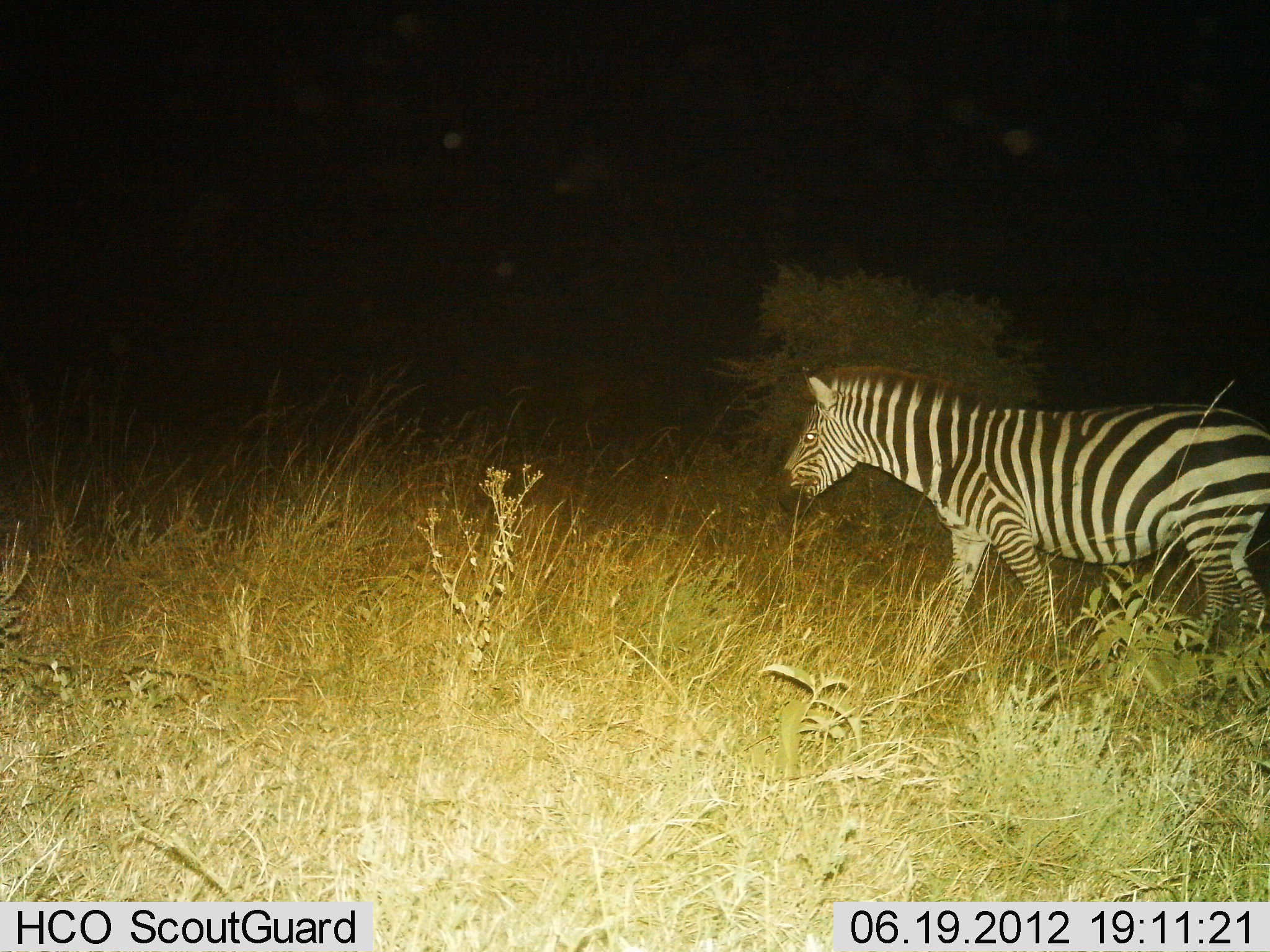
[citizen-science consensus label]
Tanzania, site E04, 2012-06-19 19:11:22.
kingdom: Animalia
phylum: Chordata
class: Mammalia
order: Perissodactyla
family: Equidae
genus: Equus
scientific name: Equus quagga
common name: plains zebra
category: zebra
Zebra (plains zebra) (Equus quagga), count 1. Behavior (volunteer vote fractions): standing 10%, resting 0%, moving 80%, interacting 0%. Young present (vote fraction): 0%. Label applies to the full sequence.